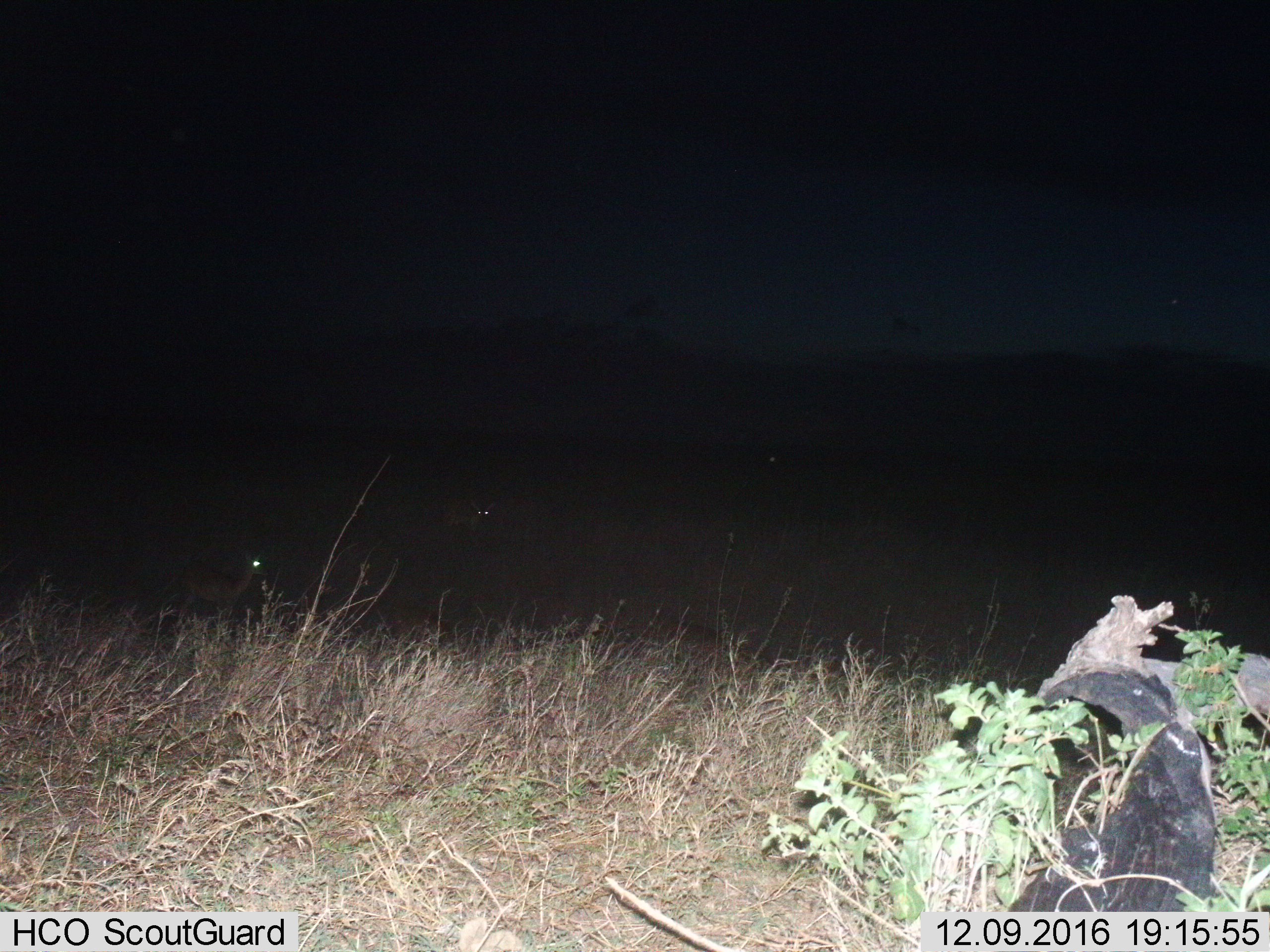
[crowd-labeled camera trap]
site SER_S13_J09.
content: unidentified animal